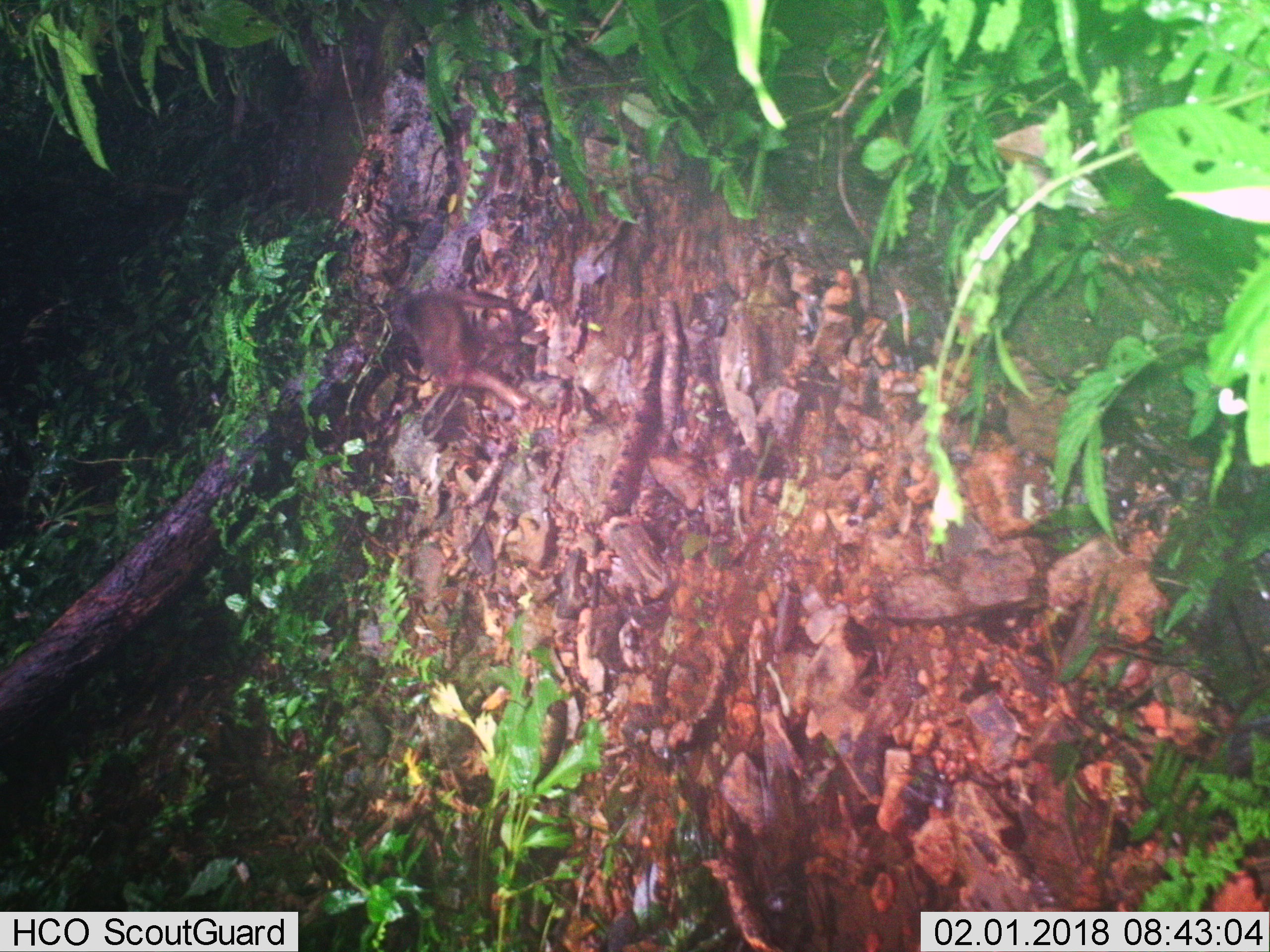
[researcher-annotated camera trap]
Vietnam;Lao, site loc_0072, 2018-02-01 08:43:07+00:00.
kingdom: Animalia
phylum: Chordata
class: Mammalia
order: Primates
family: Cercopithecidae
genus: Macaca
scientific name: Macaca arctoides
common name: stump-tailed macaque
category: stump tailed macaque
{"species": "stump tailed macaque (stump-tailed macaque) (Macaca arctoides)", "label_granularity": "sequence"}